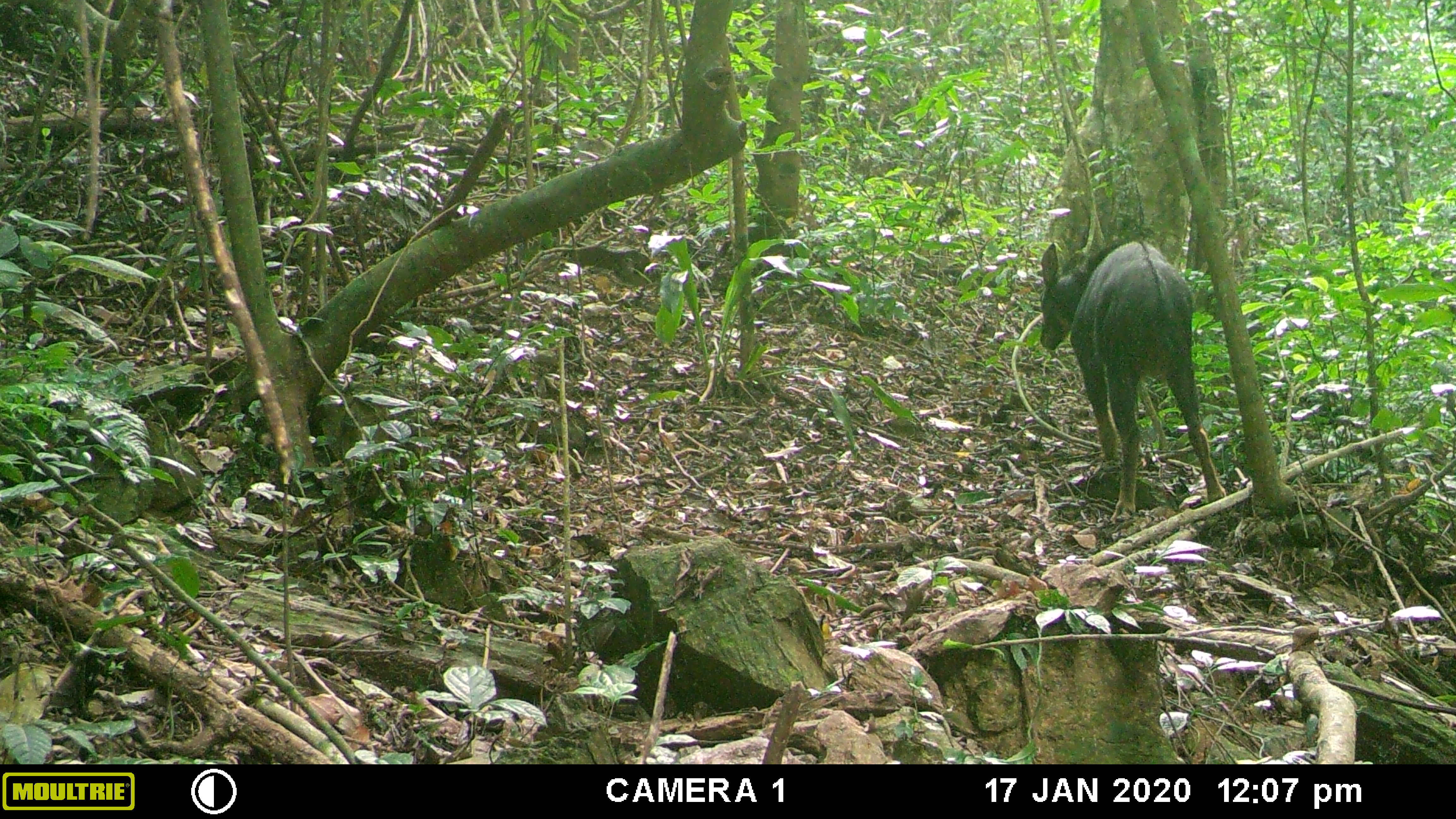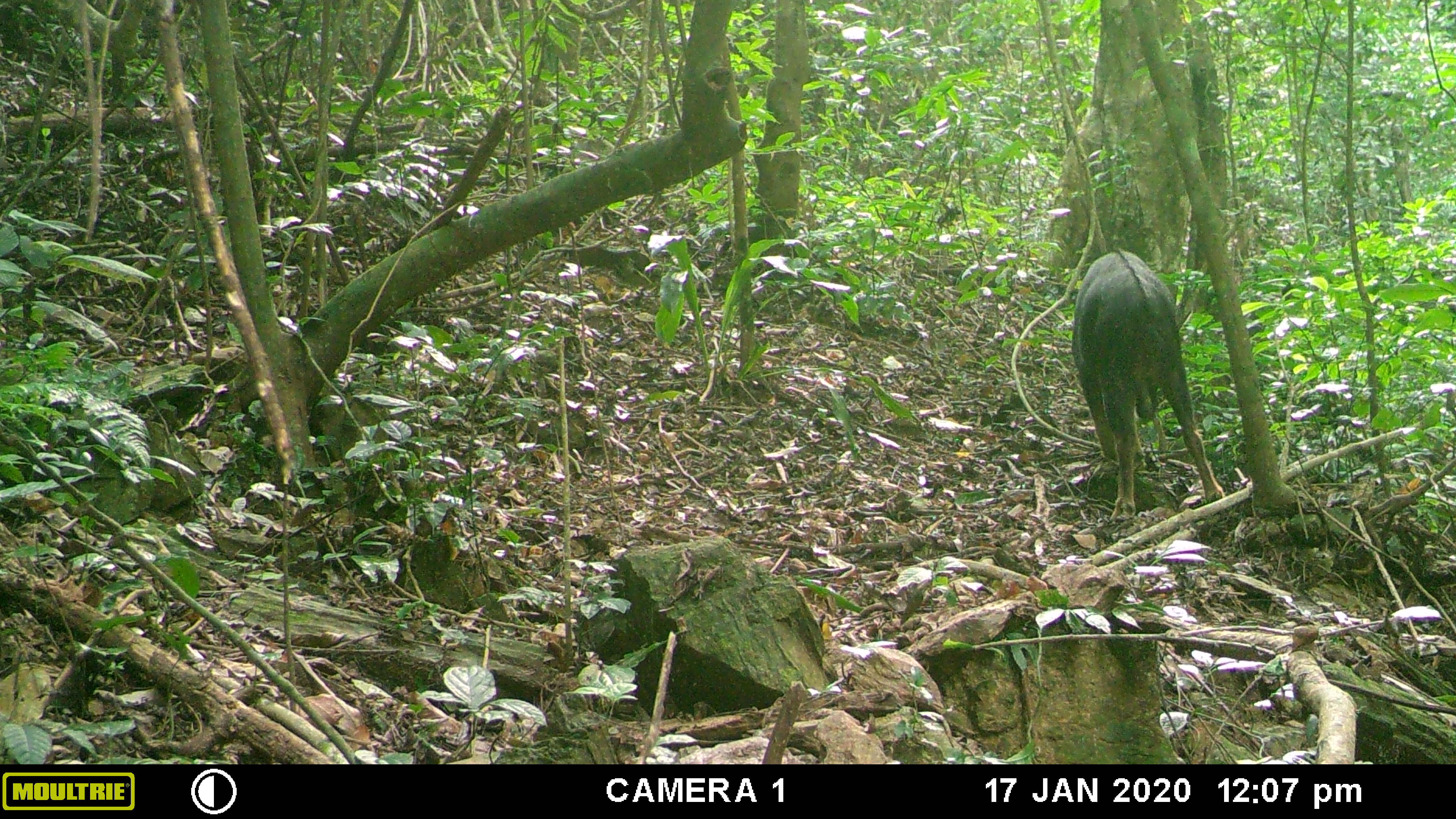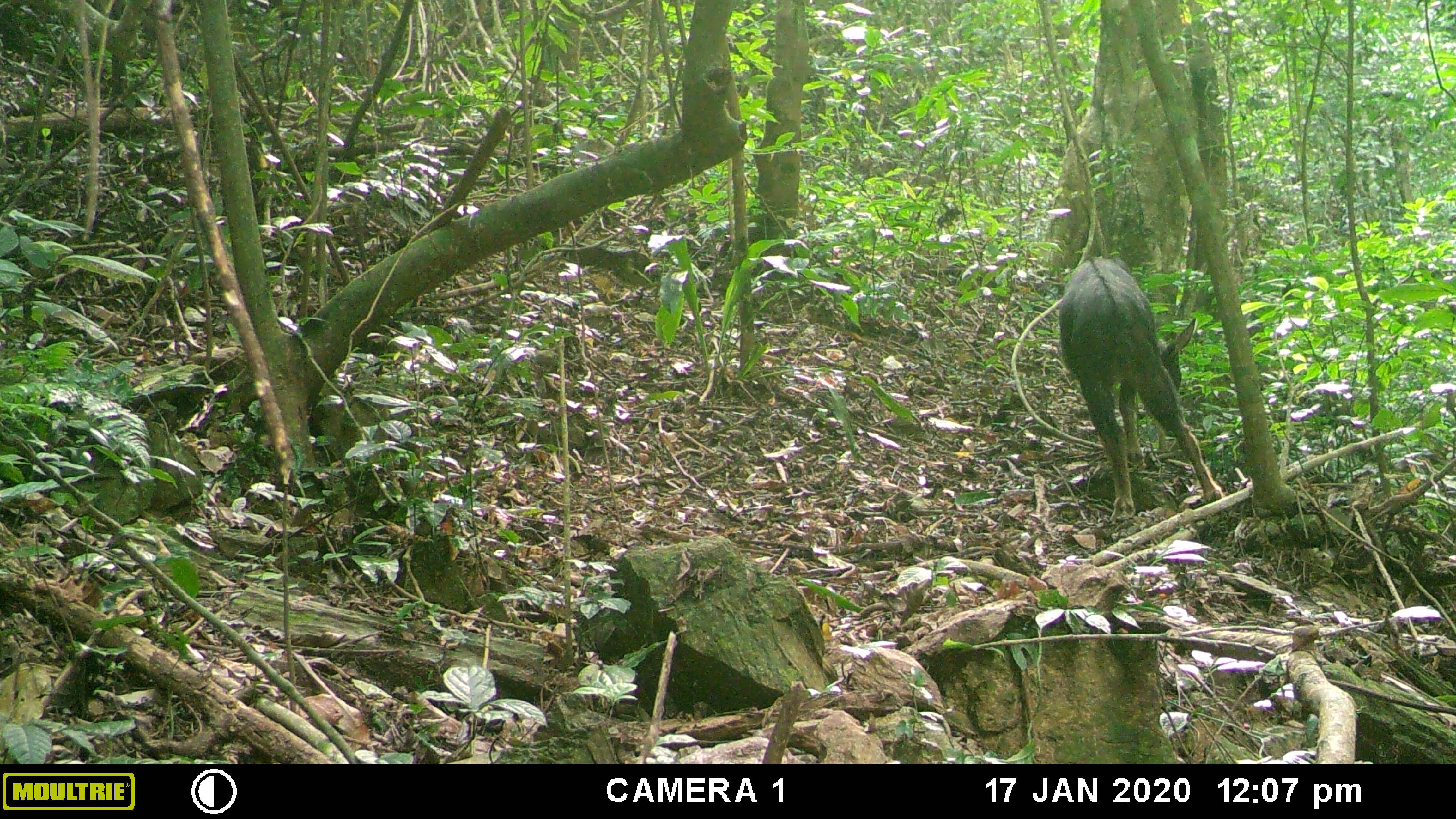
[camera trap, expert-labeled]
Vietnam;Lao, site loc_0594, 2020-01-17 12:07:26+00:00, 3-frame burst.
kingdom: Animalia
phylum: Chordata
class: Mammalia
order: Artiodactyla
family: Bovidae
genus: Capricornis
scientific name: Capricornis sumatraensis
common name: chinese serow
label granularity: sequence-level